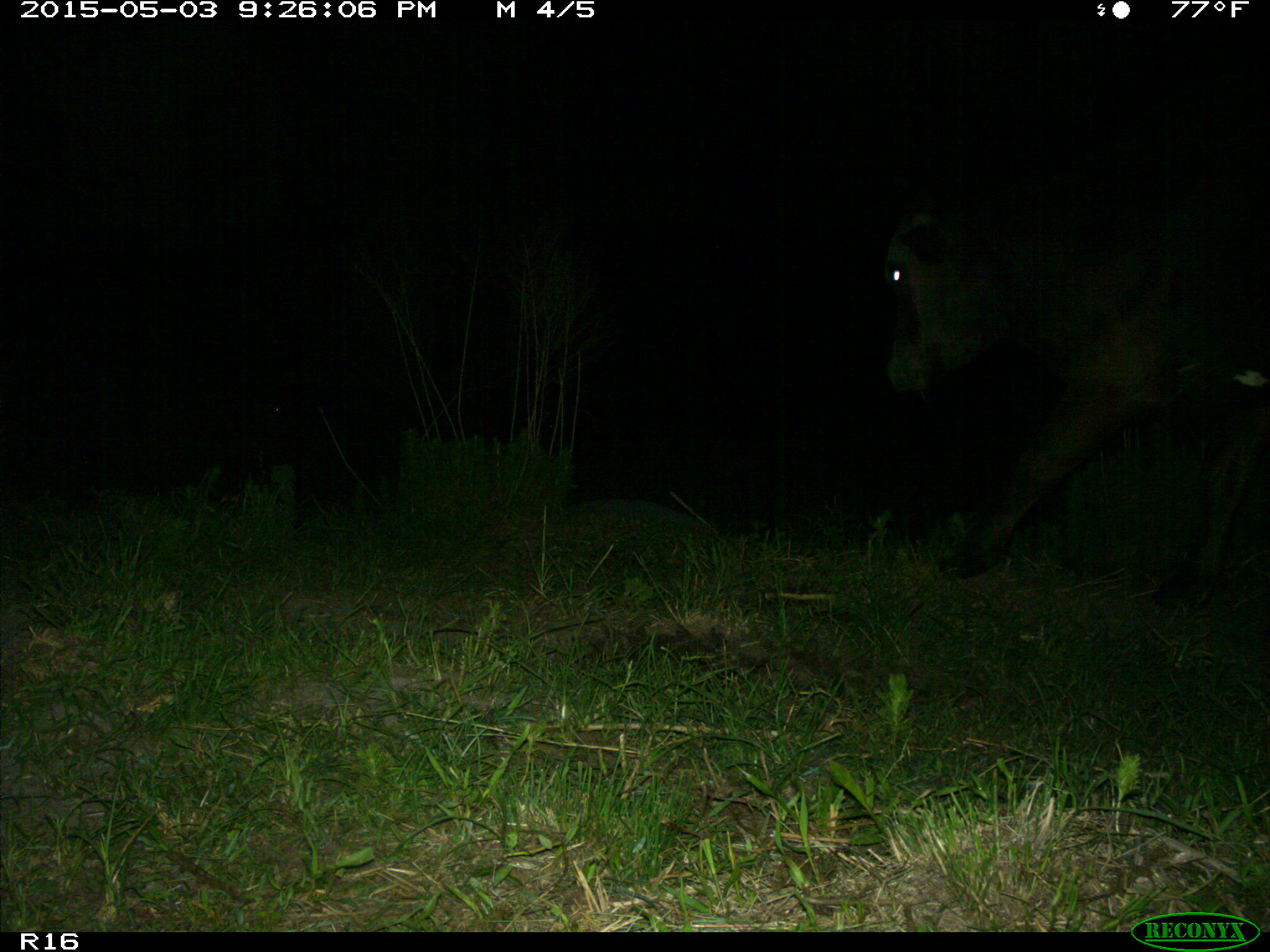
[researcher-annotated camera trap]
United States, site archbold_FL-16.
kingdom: Animalia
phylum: Chordata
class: Mammalia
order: Artiodactyla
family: Bovidae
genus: Bos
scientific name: Bos taurus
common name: domestic cow